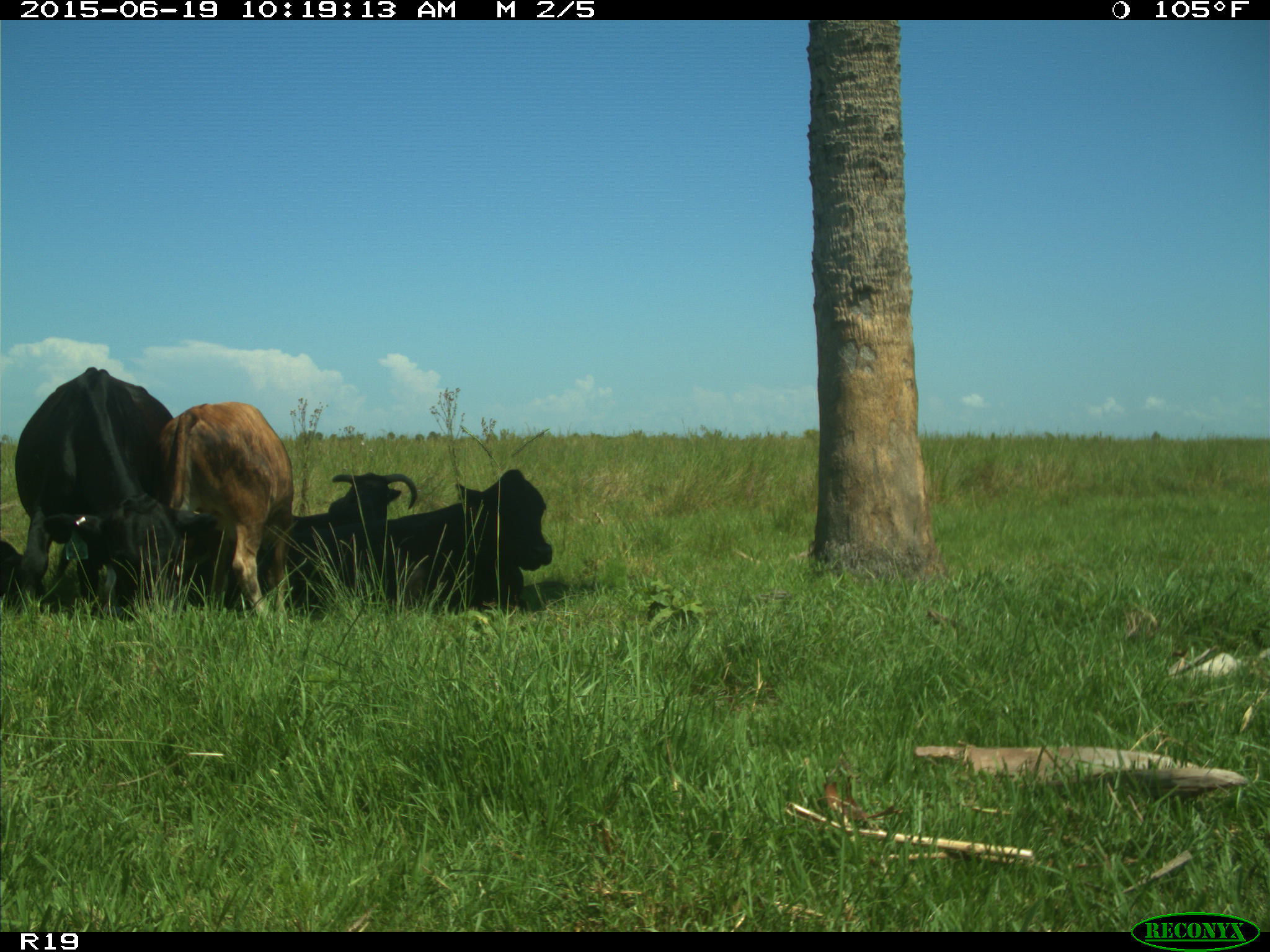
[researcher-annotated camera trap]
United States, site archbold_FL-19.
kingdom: Animalia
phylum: Chordata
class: Mammalia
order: Artiodactyla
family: Bovidae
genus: Bos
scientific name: Bos taurus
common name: domestic cow